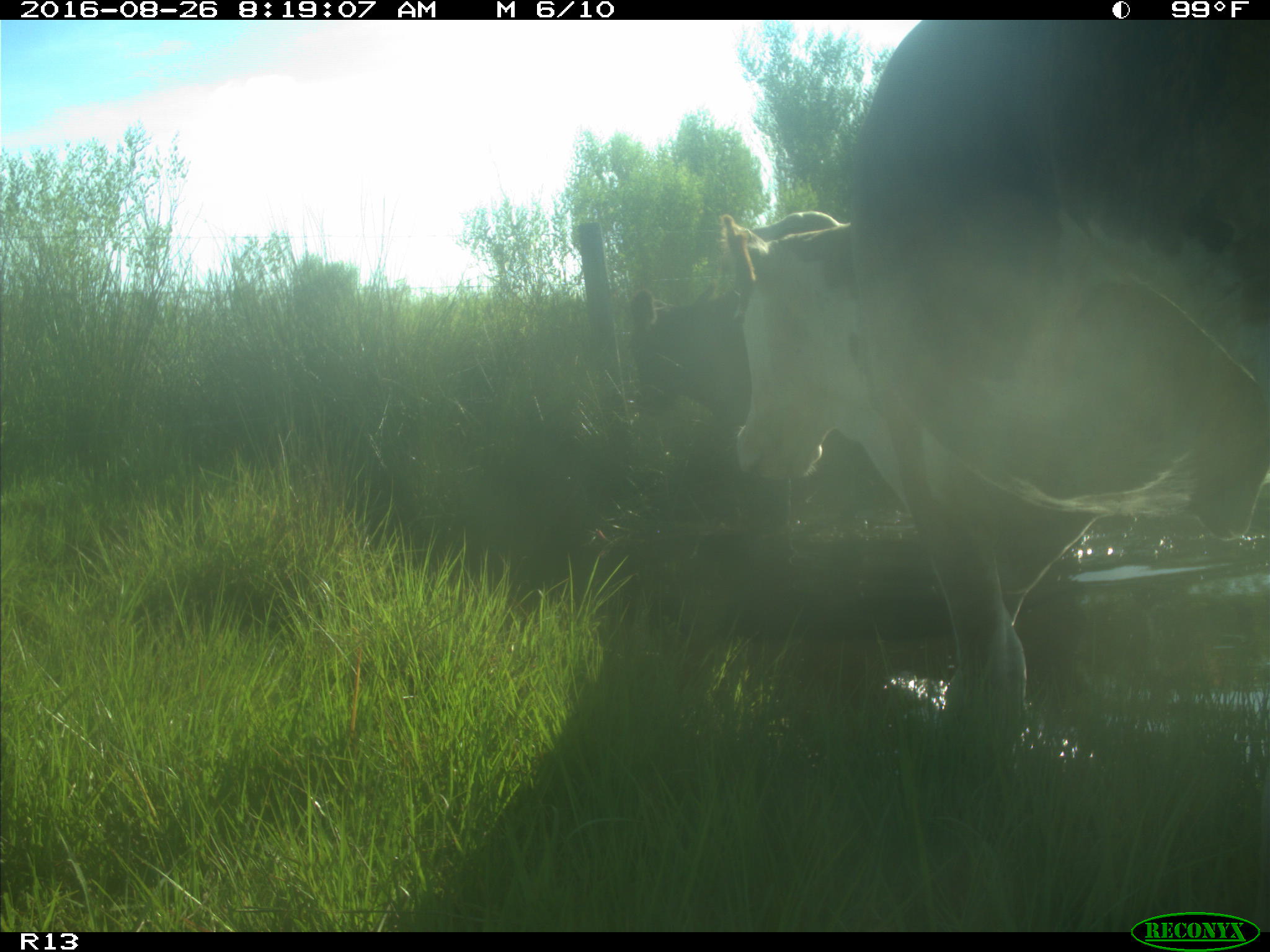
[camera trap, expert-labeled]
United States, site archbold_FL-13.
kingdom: Animalia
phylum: Chordata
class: Mammalia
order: Artiodactyla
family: Bovidae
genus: Bos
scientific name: Bos taurus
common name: domestic cow